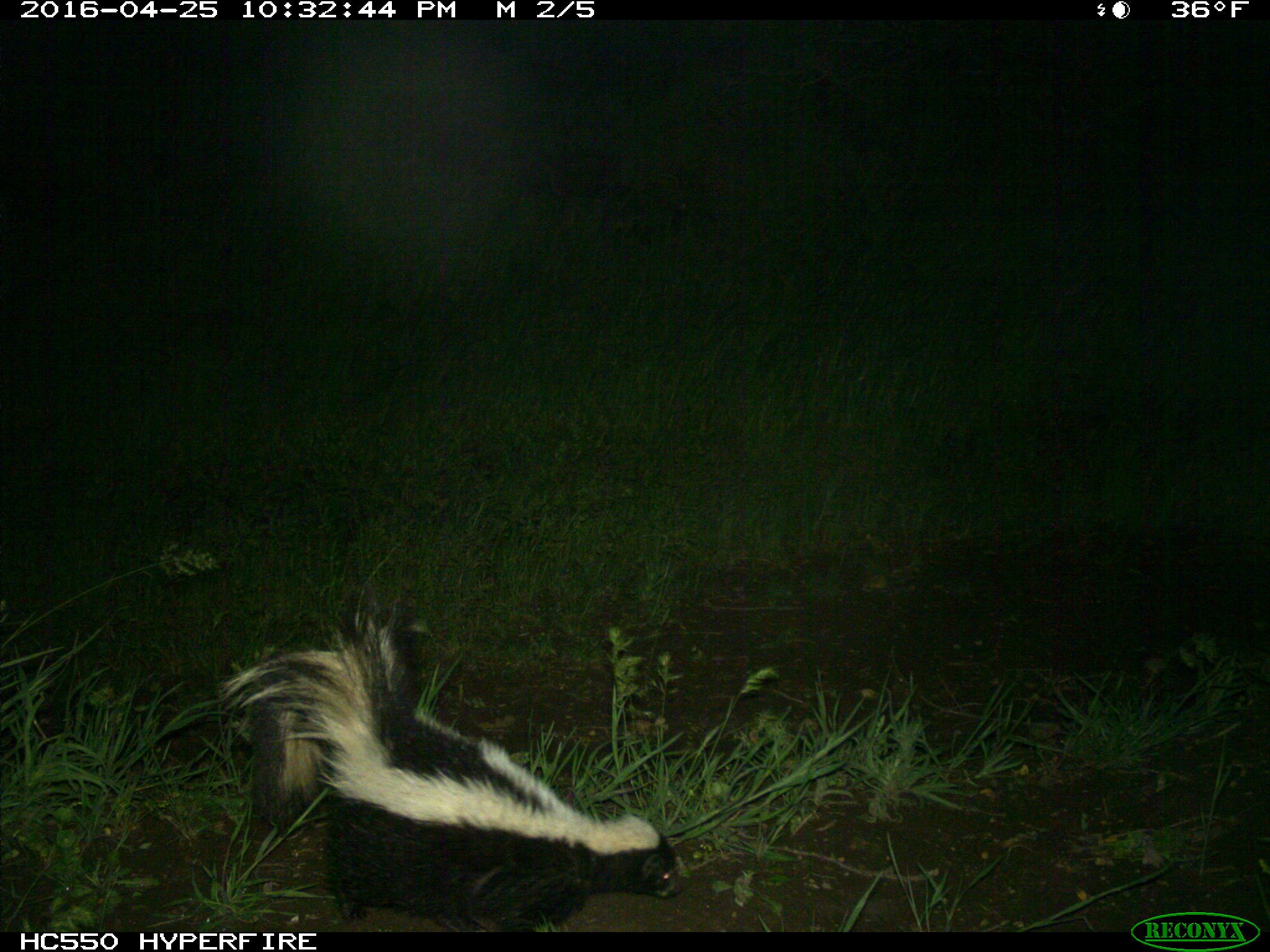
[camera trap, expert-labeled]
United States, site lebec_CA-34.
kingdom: Animalia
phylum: Chordata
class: Mammalia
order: Carnivora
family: Mephitidae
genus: Mephitis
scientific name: Mephitis mephitis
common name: striped skunk